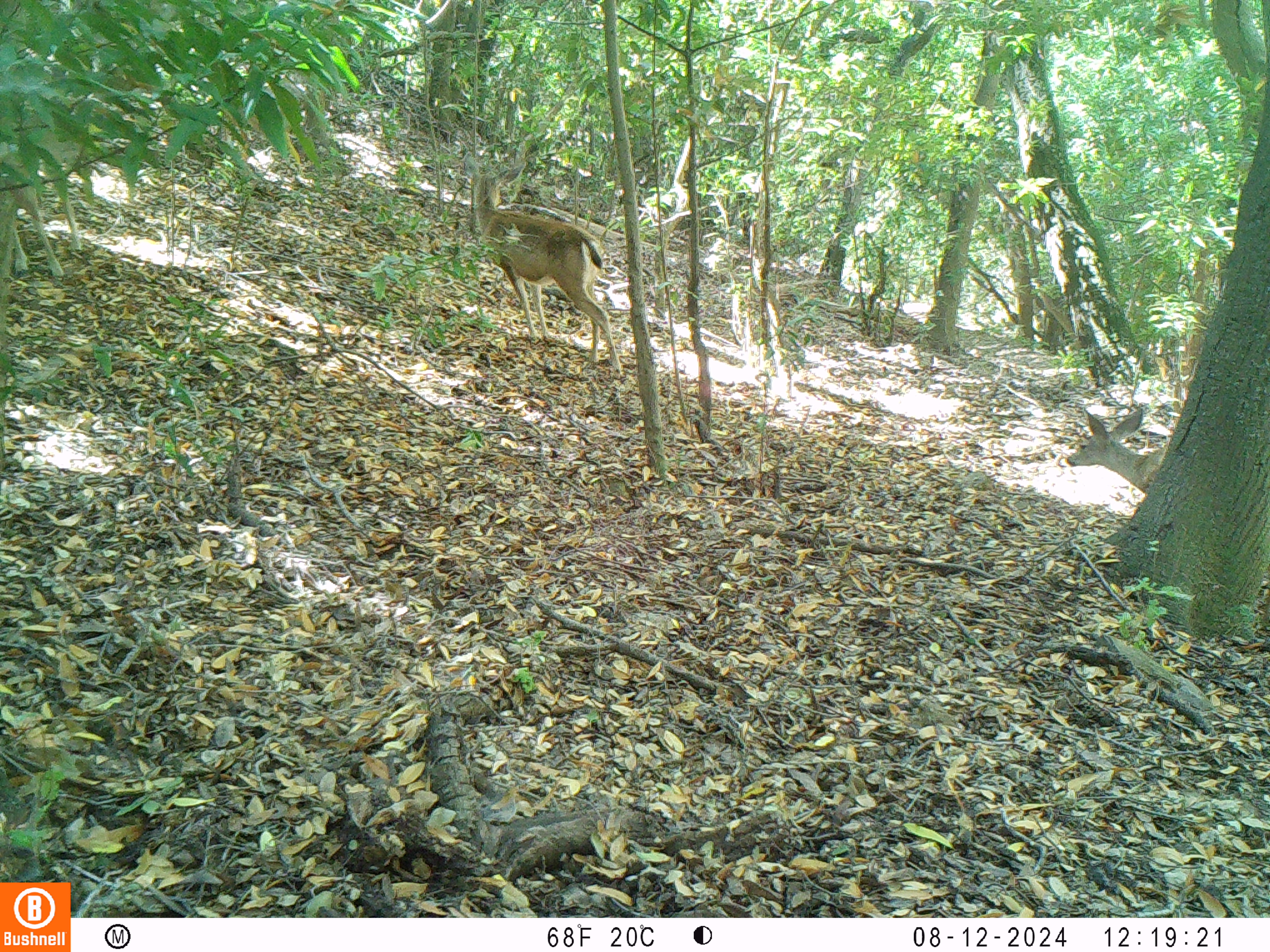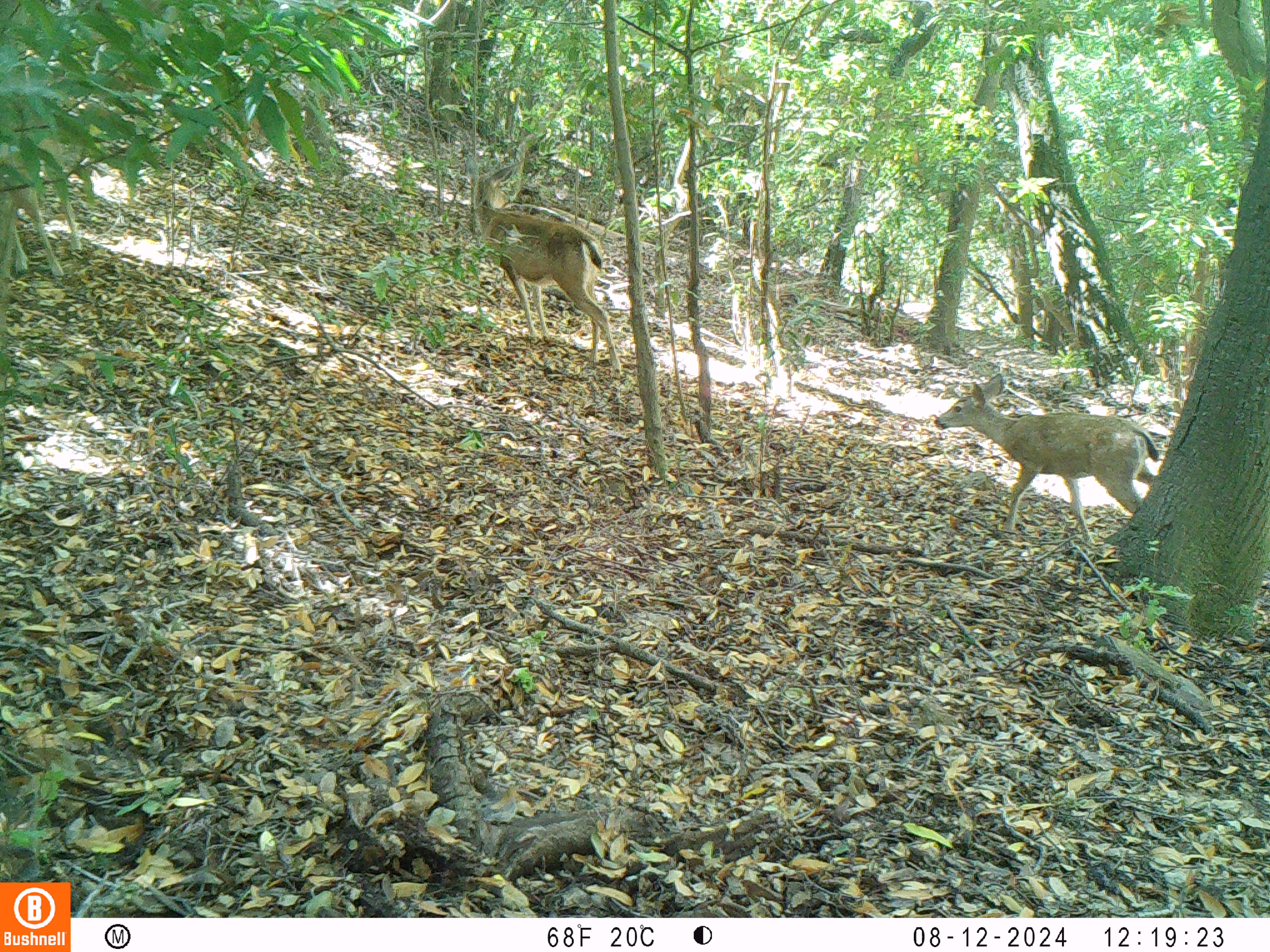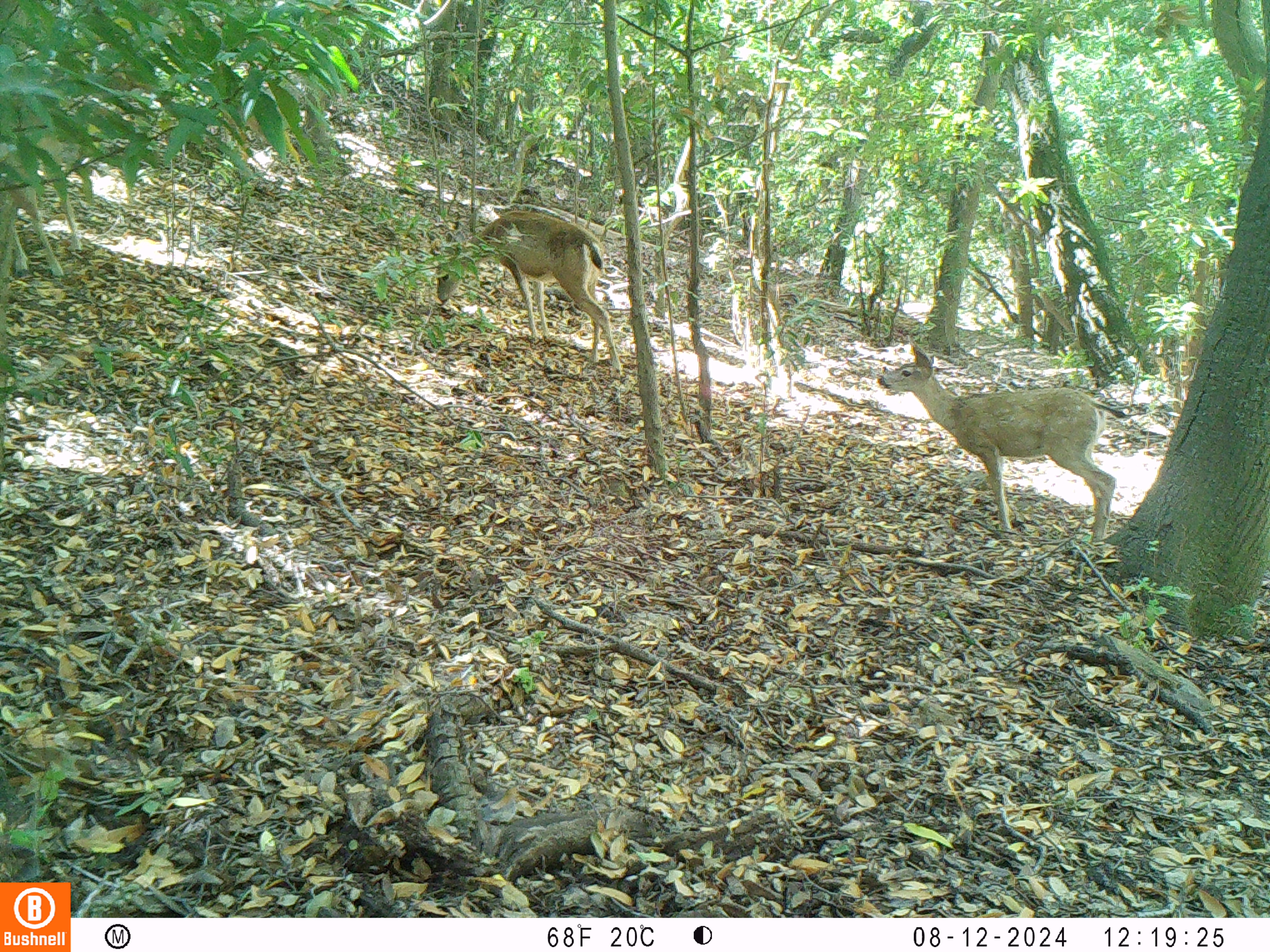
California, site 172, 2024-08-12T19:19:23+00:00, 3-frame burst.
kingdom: Animalia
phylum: Chordata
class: Mammalia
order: Artiodactyla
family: Cervidae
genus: Odocoileus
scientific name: Odocoileus hemionus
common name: mule deer